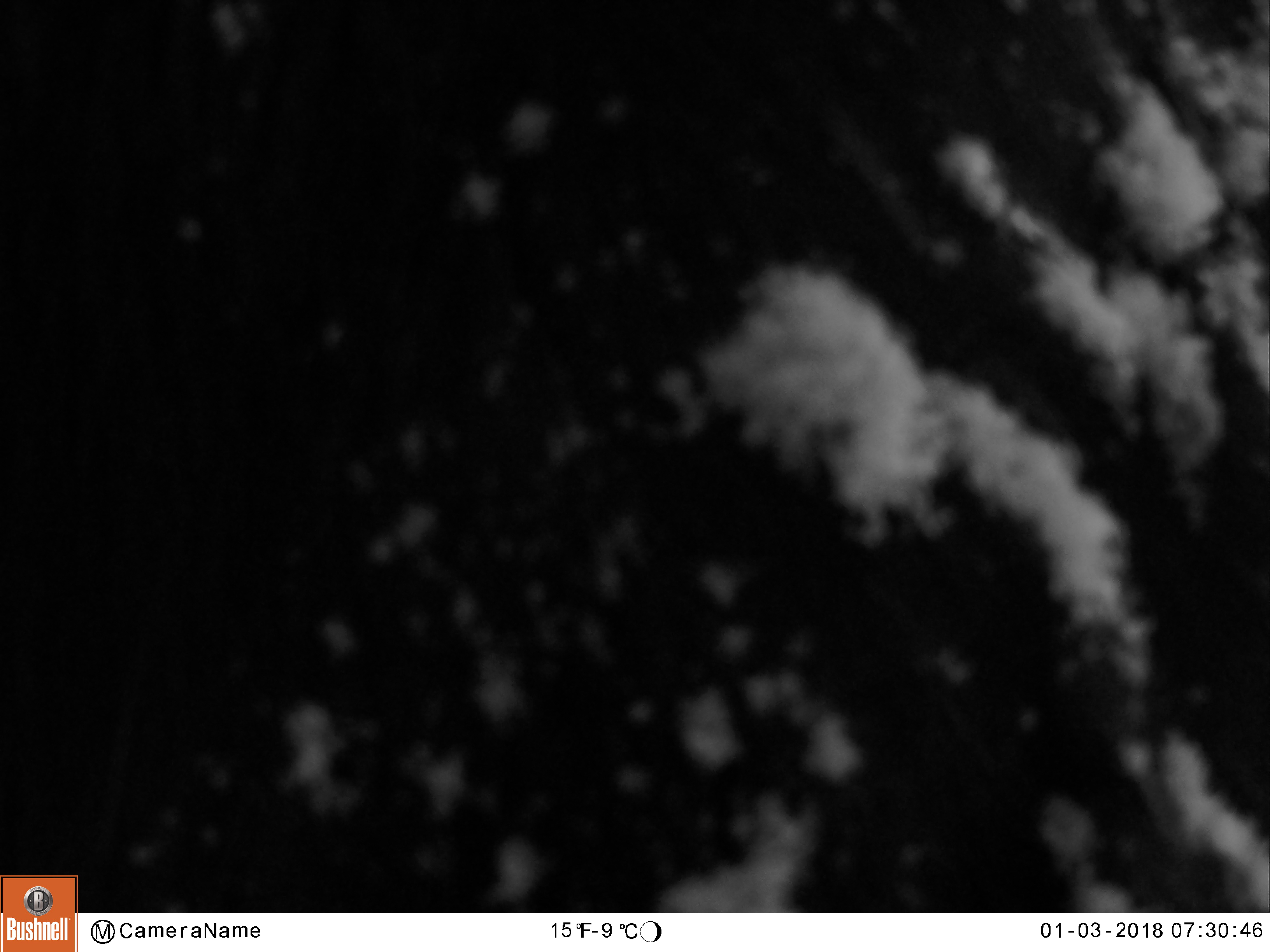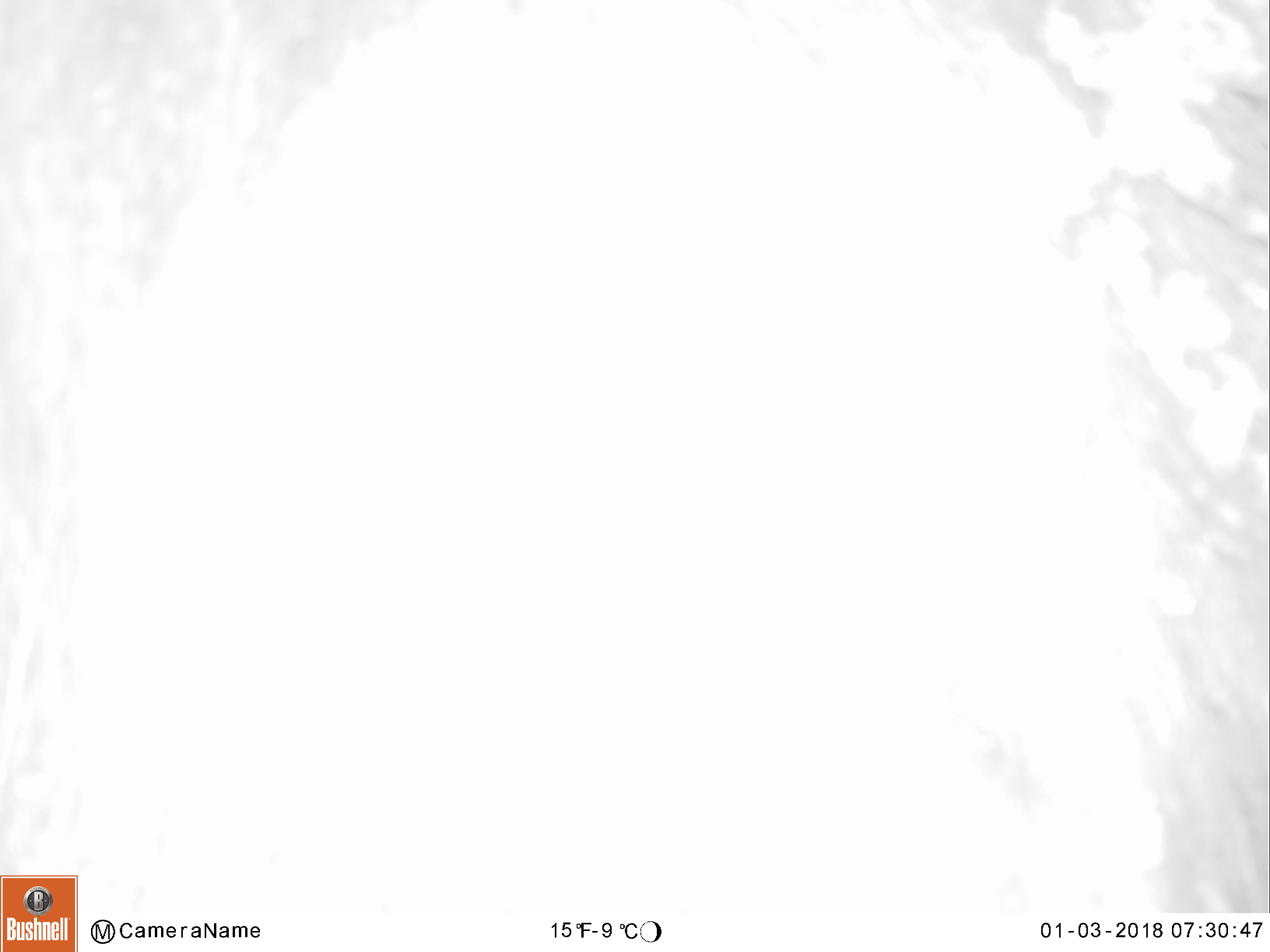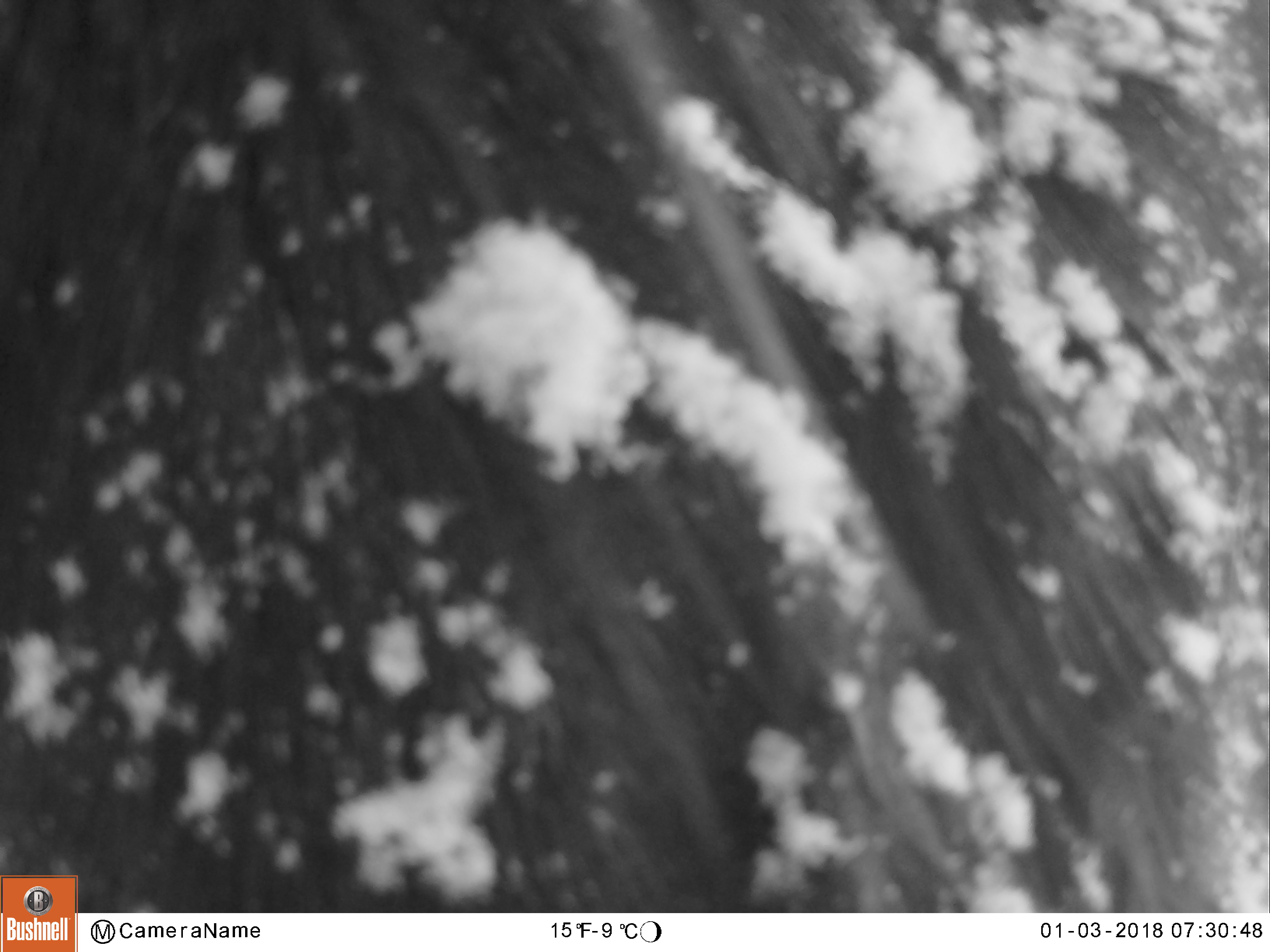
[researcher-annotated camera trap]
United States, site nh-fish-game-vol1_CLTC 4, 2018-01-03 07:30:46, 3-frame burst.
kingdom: Animalia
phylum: Chordata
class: Mammalia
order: Artiodactyla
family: Cervidae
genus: Alces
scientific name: Alces alces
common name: moose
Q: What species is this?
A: Moose (Alces alces).